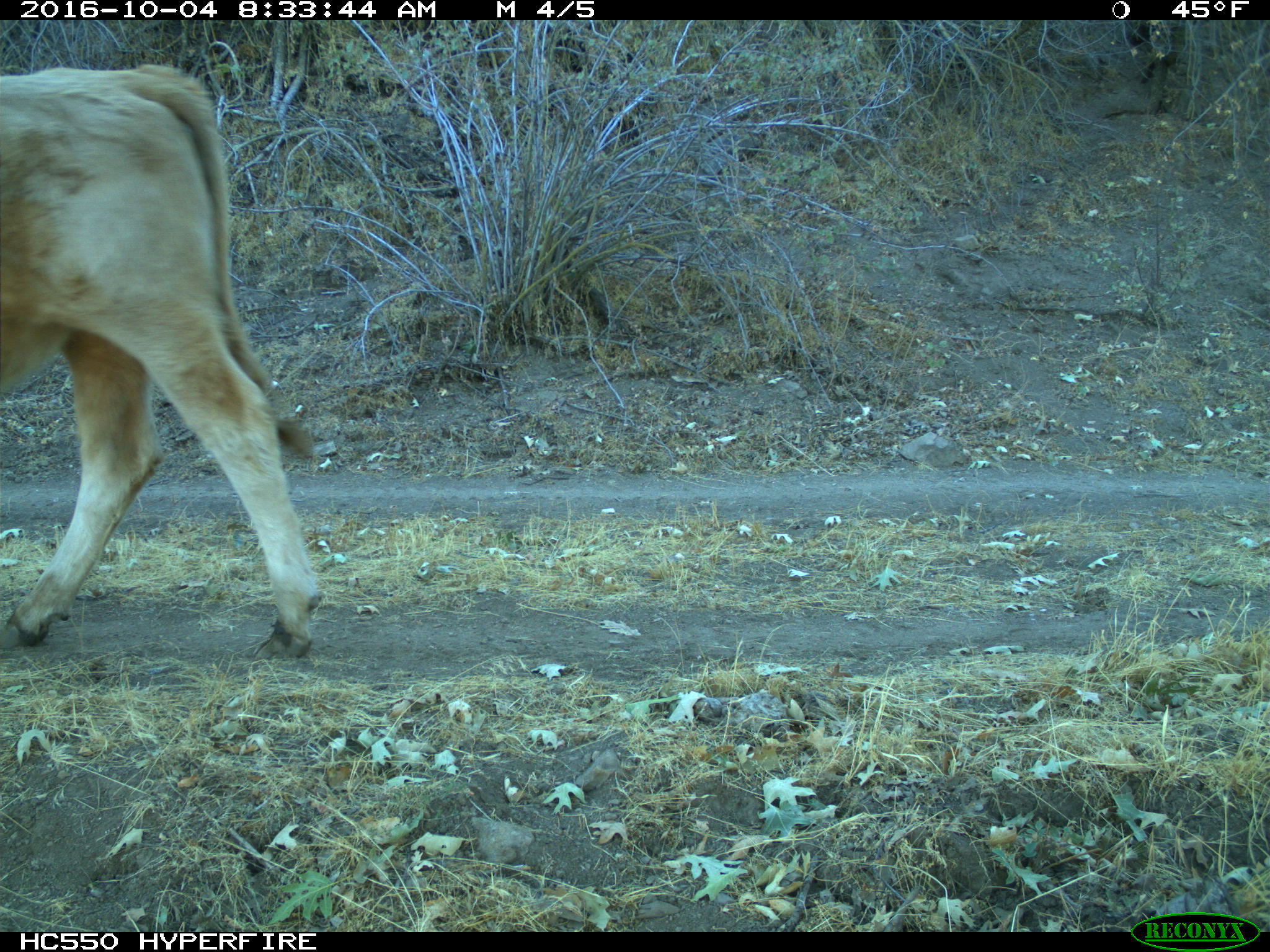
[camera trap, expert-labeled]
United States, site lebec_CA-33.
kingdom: Animalia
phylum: Chordata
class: Mammalia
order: Artiodactyla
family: Bovidae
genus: Bos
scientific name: Bos taurus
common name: domestic cow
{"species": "Bos taurus (domestic cow)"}